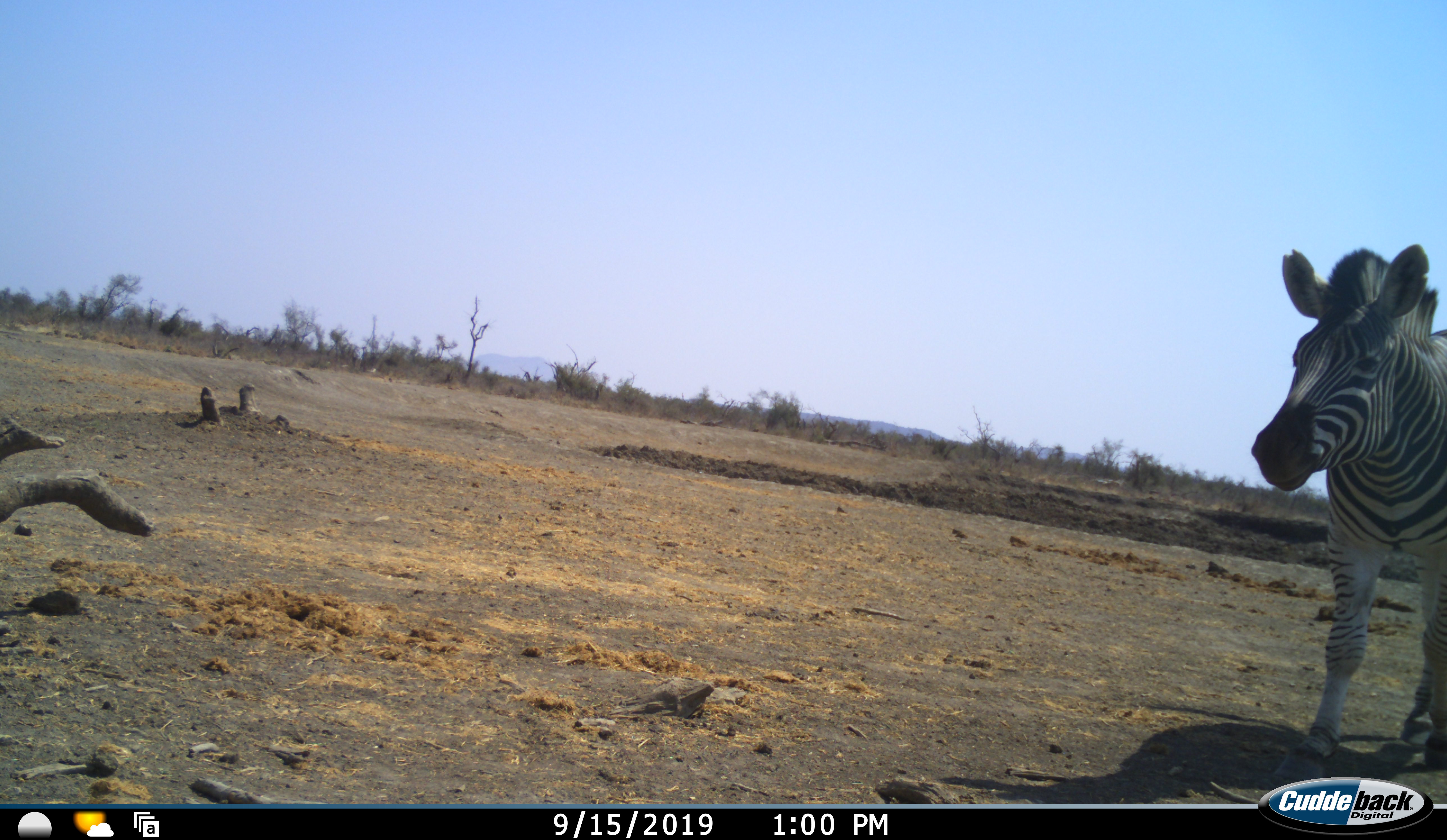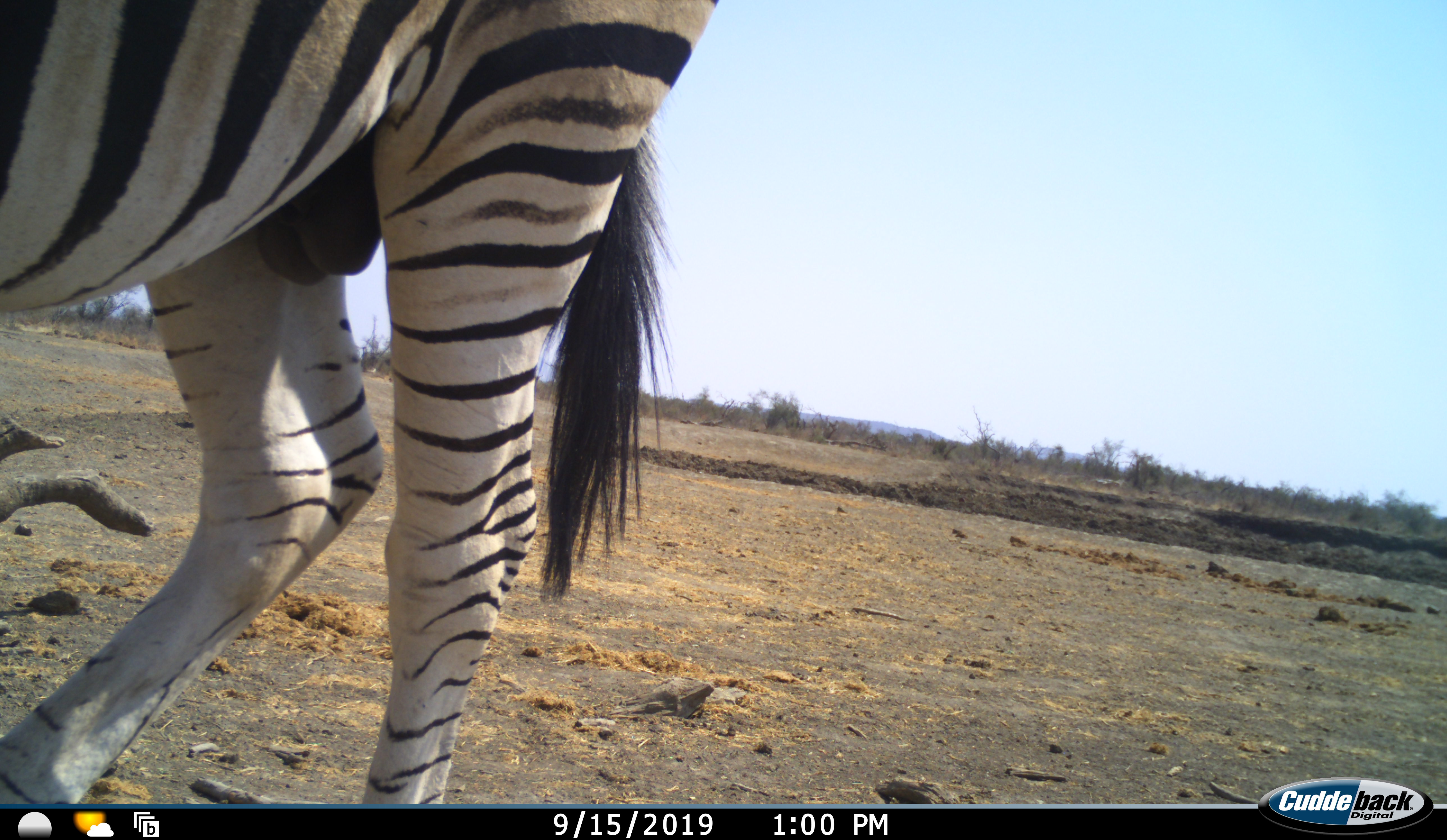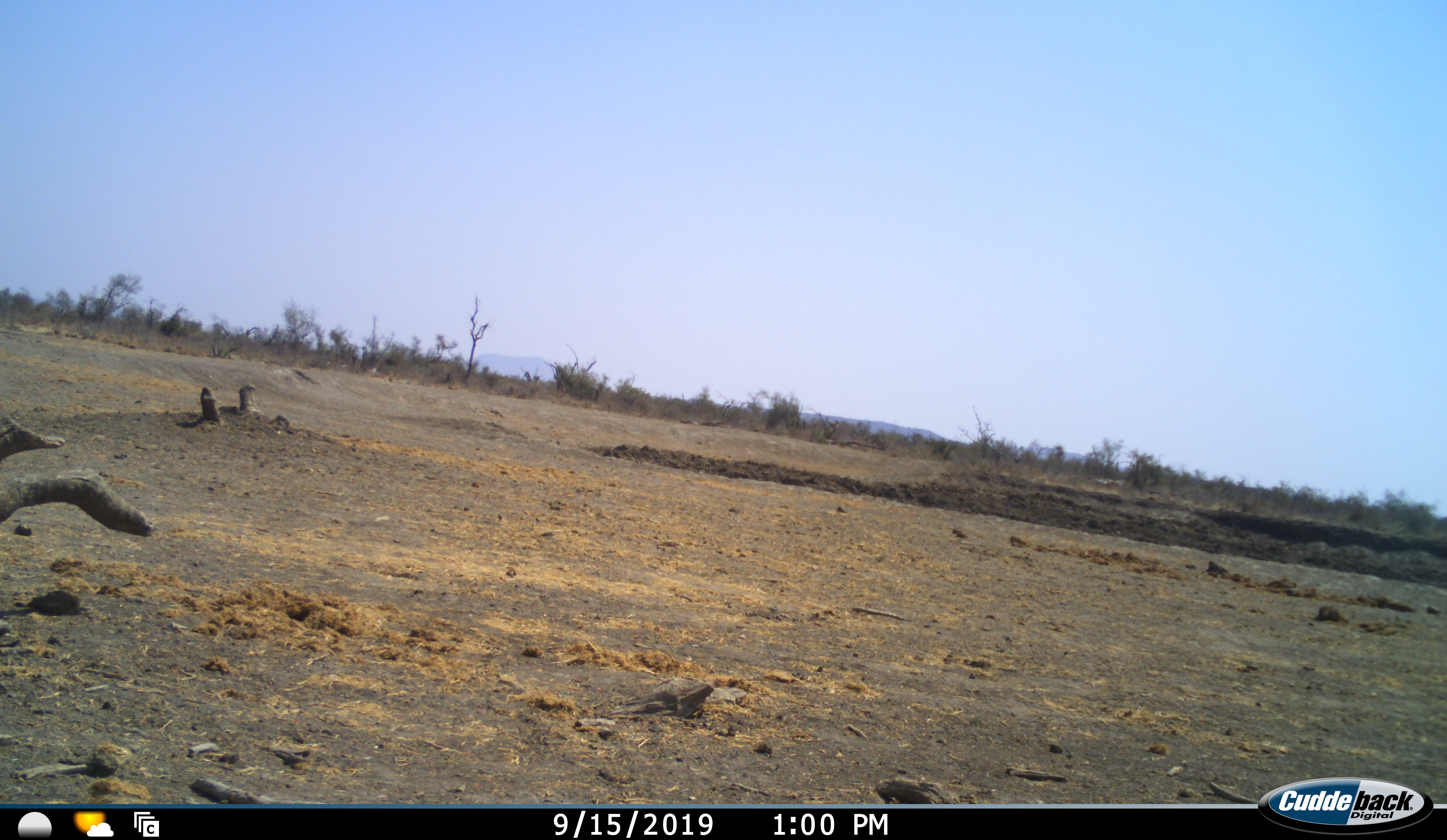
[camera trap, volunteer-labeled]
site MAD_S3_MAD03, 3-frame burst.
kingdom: Animalia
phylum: Chordata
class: Mammalia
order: Perissodactyla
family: Equidae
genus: Equus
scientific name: Equus quagga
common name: plains zebra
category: zebraplains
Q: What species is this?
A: Zebraplains (plains zebra) (Equus quagga).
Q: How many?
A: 1.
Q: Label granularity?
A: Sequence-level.